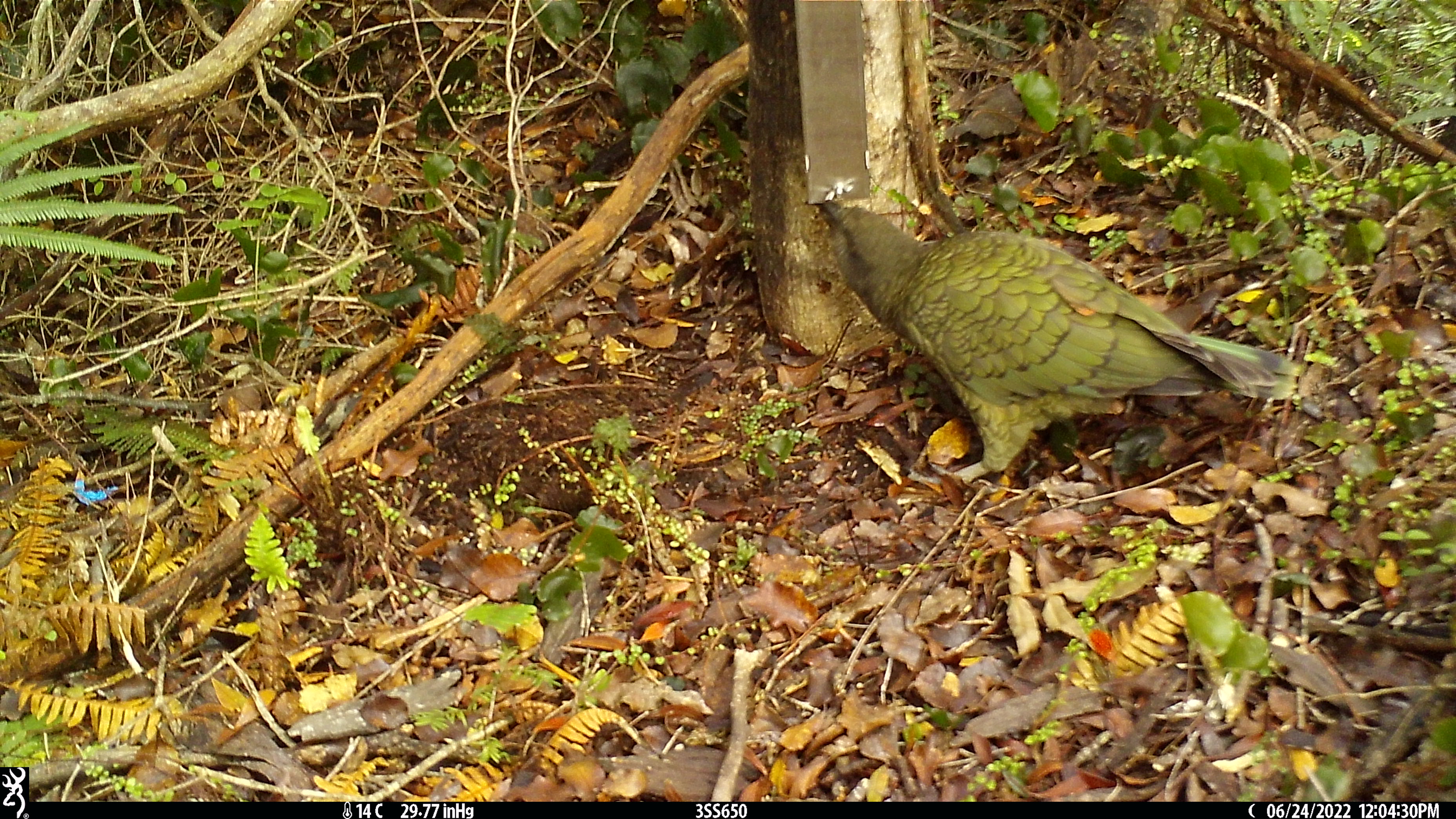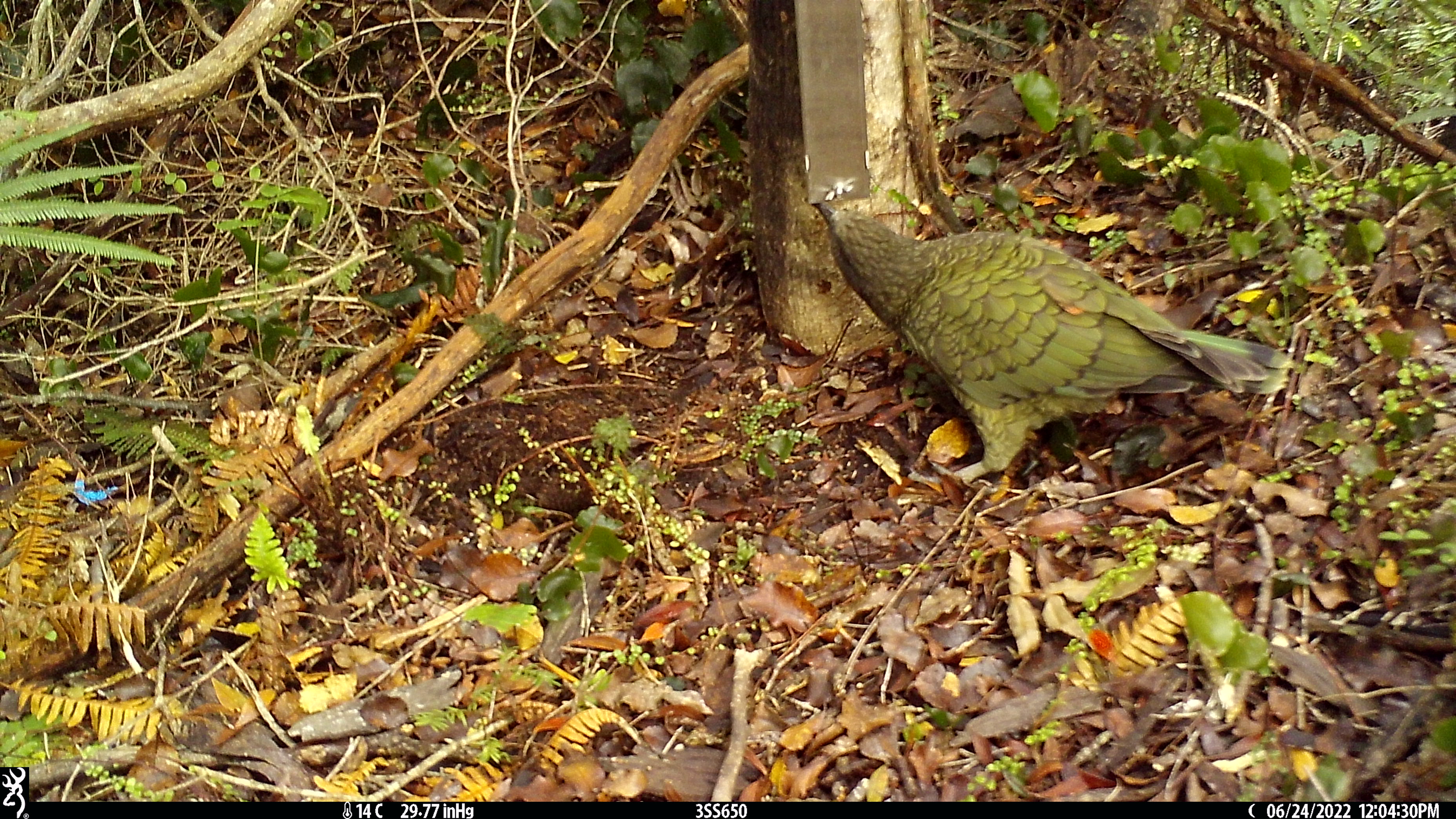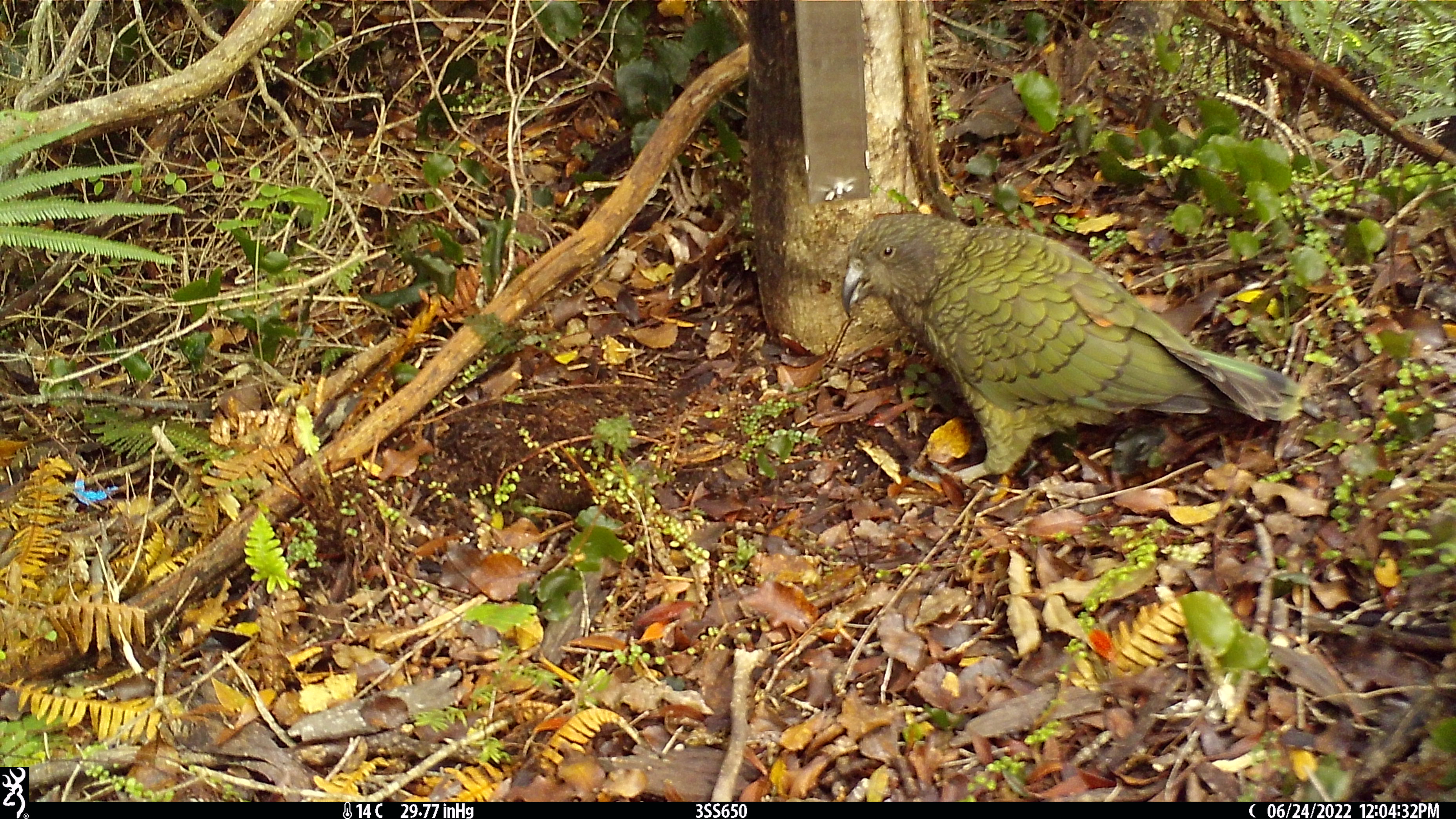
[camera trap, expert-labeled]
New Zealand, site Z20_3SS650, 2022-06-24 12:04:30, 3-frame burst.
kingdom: Animalia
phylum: Chordata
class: Aves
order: Psittaciformes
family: Strigopidae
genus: Nestor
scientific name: Nestor notabilis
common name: kea